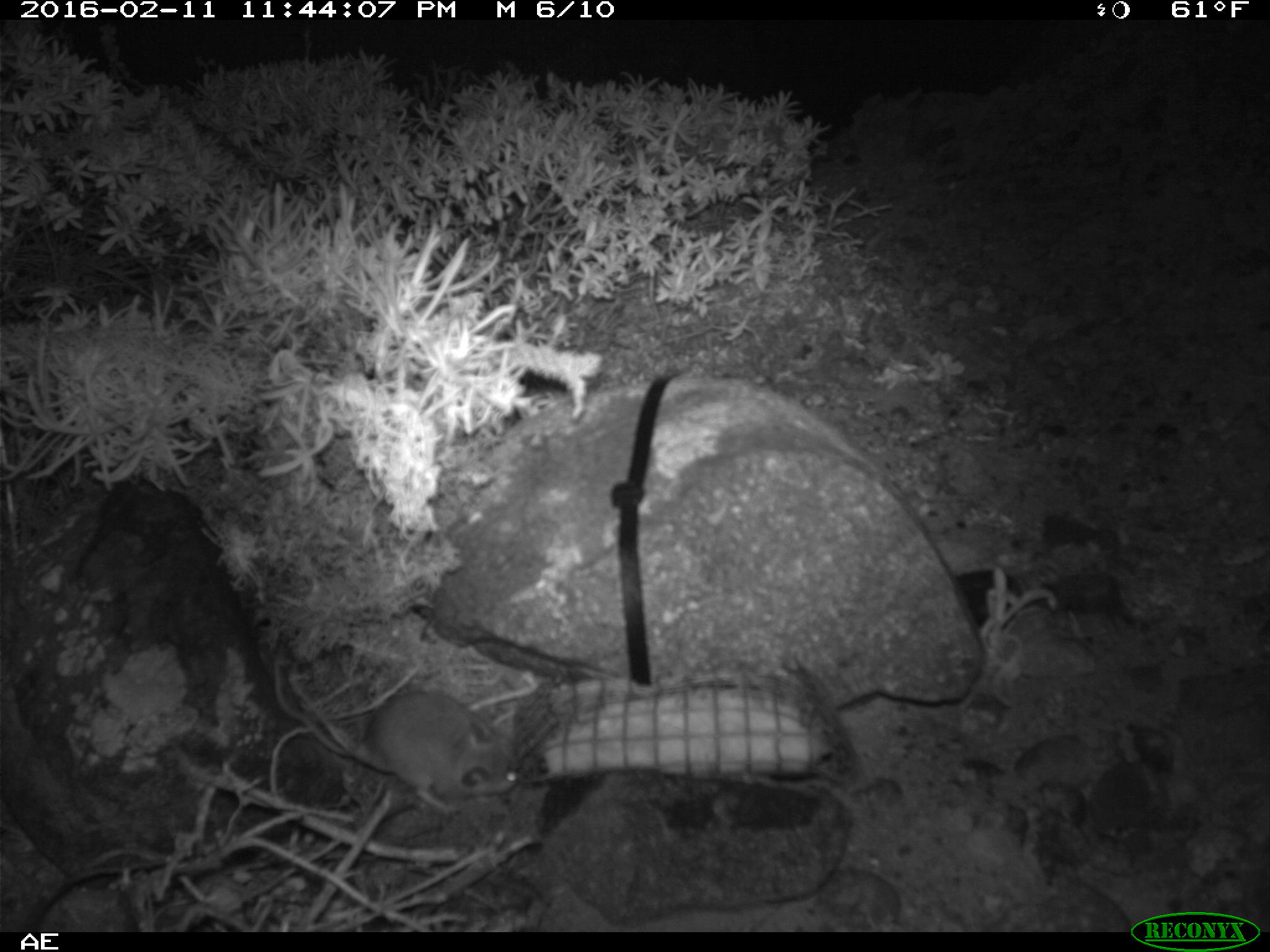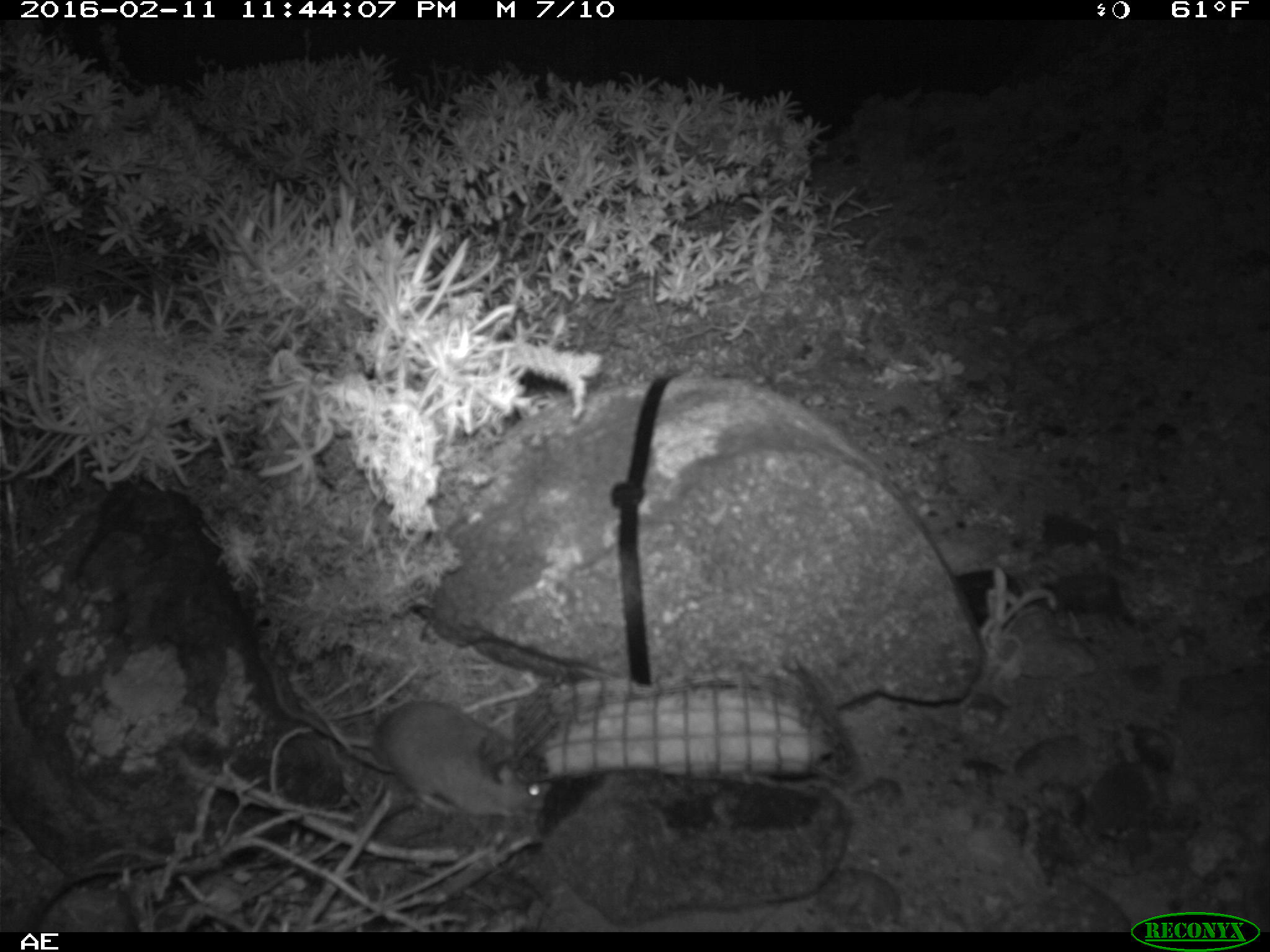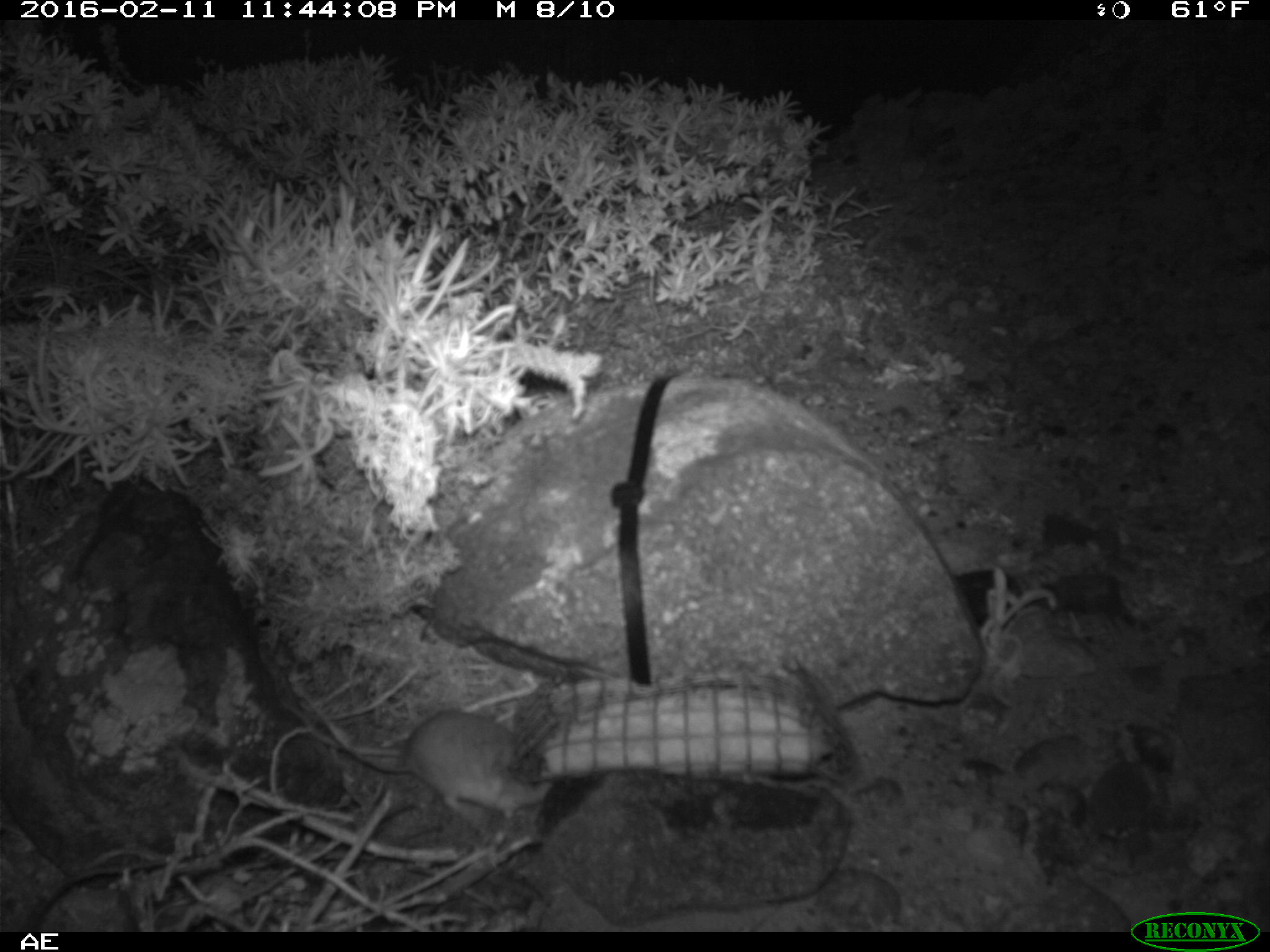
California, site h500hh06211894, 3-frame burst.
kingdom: Animalia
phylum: Chordata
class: Mammalia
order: Rodentia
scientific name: Rodentia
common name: rodent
Rodent (Rodentia).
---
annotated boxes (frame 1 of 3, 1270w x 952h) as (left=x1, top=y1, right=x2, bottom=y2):
rodent: (left=273, top=661, right=517, bottom=812)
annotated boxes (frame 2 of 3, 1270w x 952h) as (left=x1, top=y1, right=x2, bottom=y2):
rodent: (left=264, top=672, right=553, bottom=815)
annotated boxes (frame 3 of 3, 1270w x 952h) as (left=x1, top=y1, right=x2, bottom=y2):
rodent: (left=296, top=708, right=553, bottom=823)